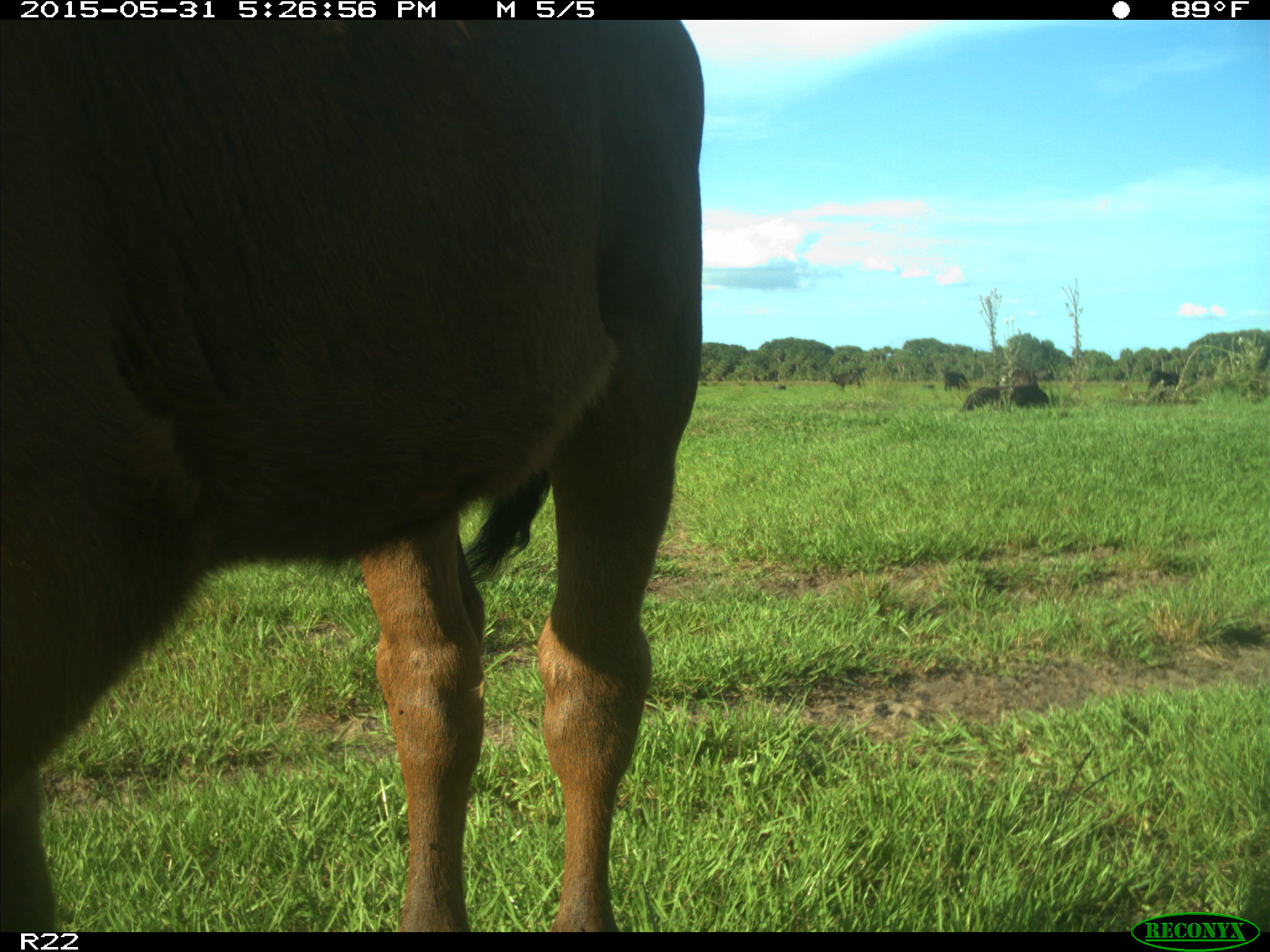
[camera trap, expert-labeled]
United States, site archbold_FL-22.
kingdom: Animalia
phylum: Chordata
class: Mammalia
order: Artiodactyla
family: Bovidae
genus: Bos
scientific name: Bos taurus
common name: domestic cow